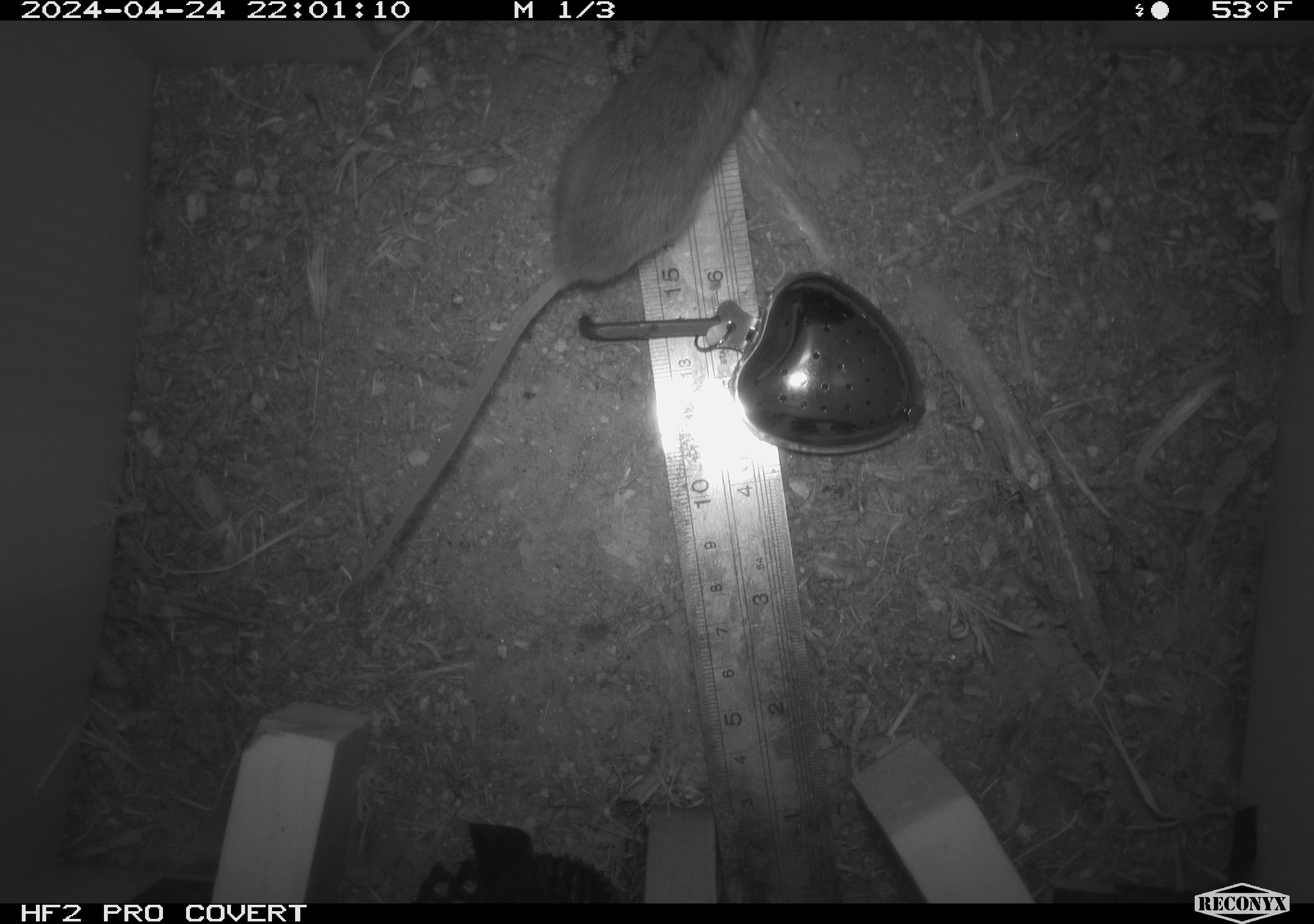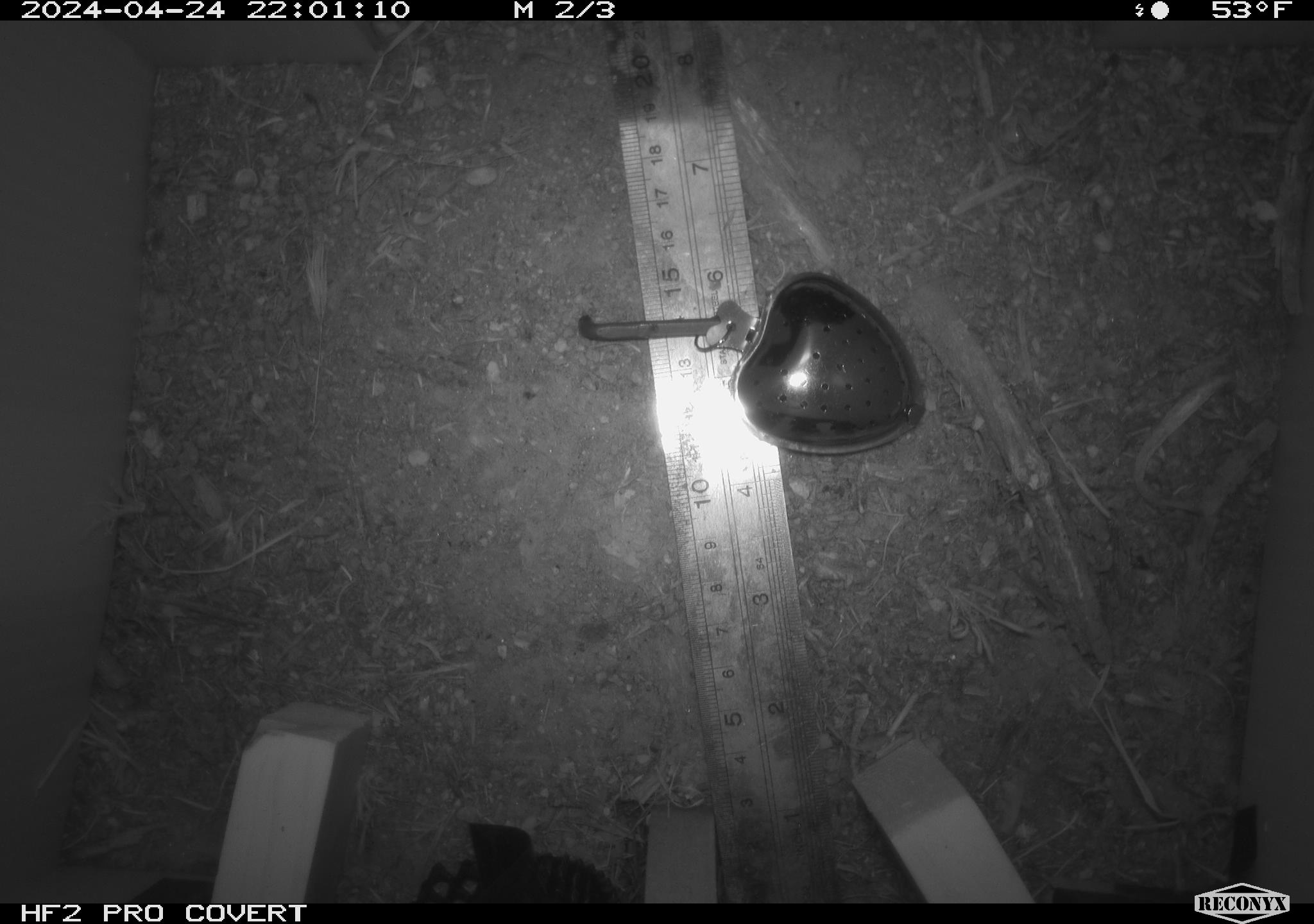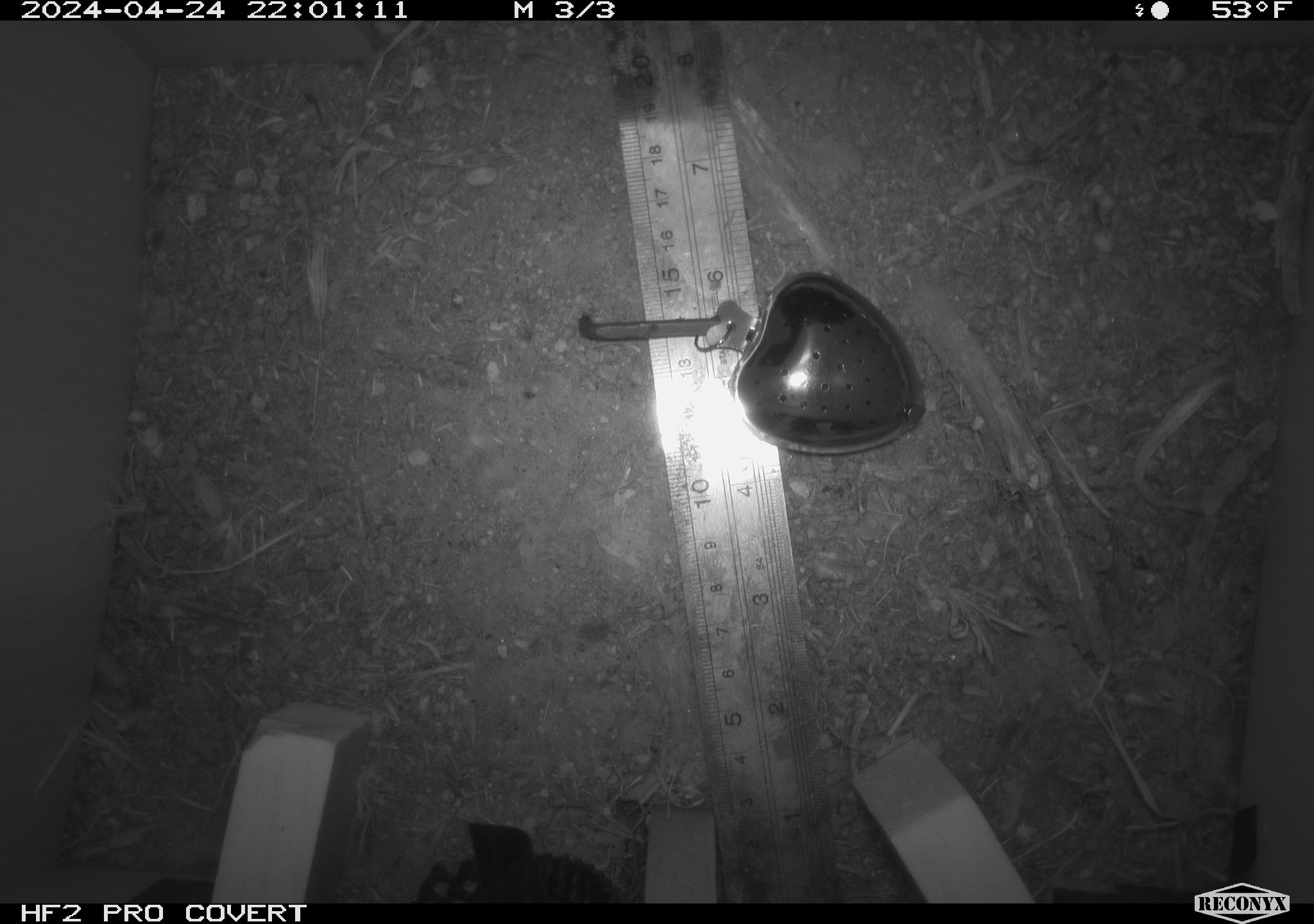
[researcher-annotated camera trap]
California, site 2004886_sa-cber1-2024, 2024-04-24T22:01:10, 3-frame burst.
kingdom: Animalia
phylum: Chordata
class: Mammalia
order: Rodentia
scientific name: Rodentia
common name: mouse species